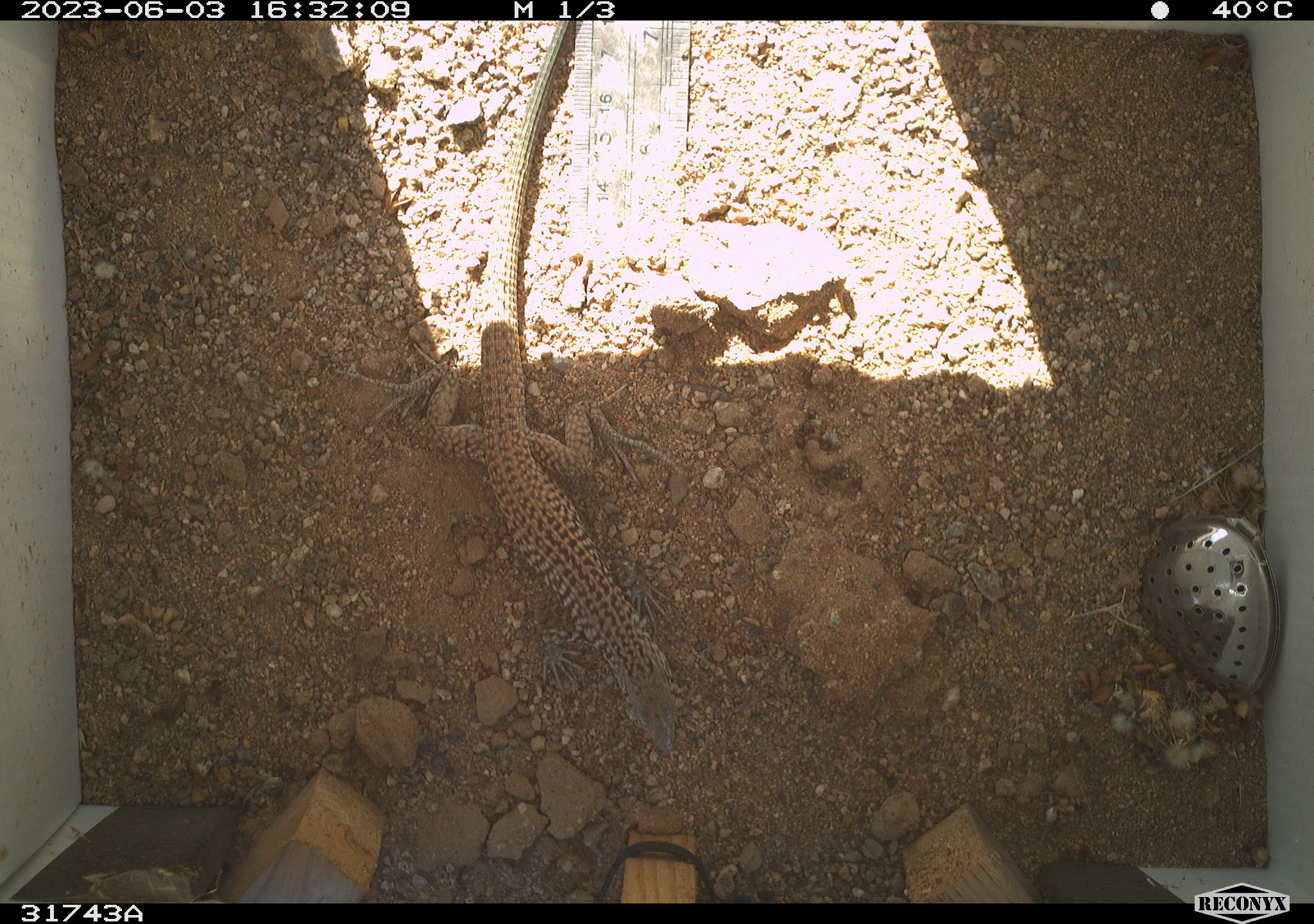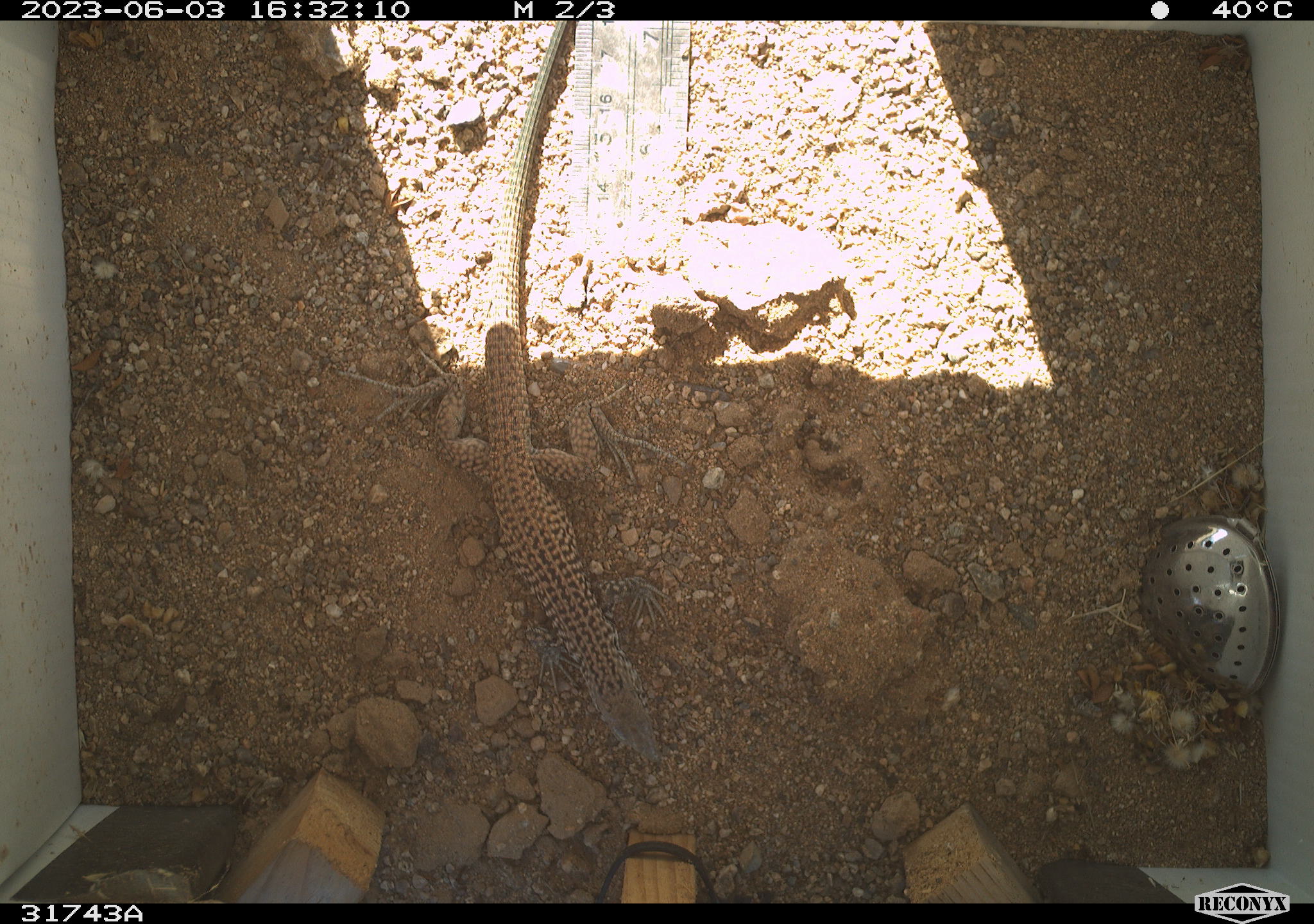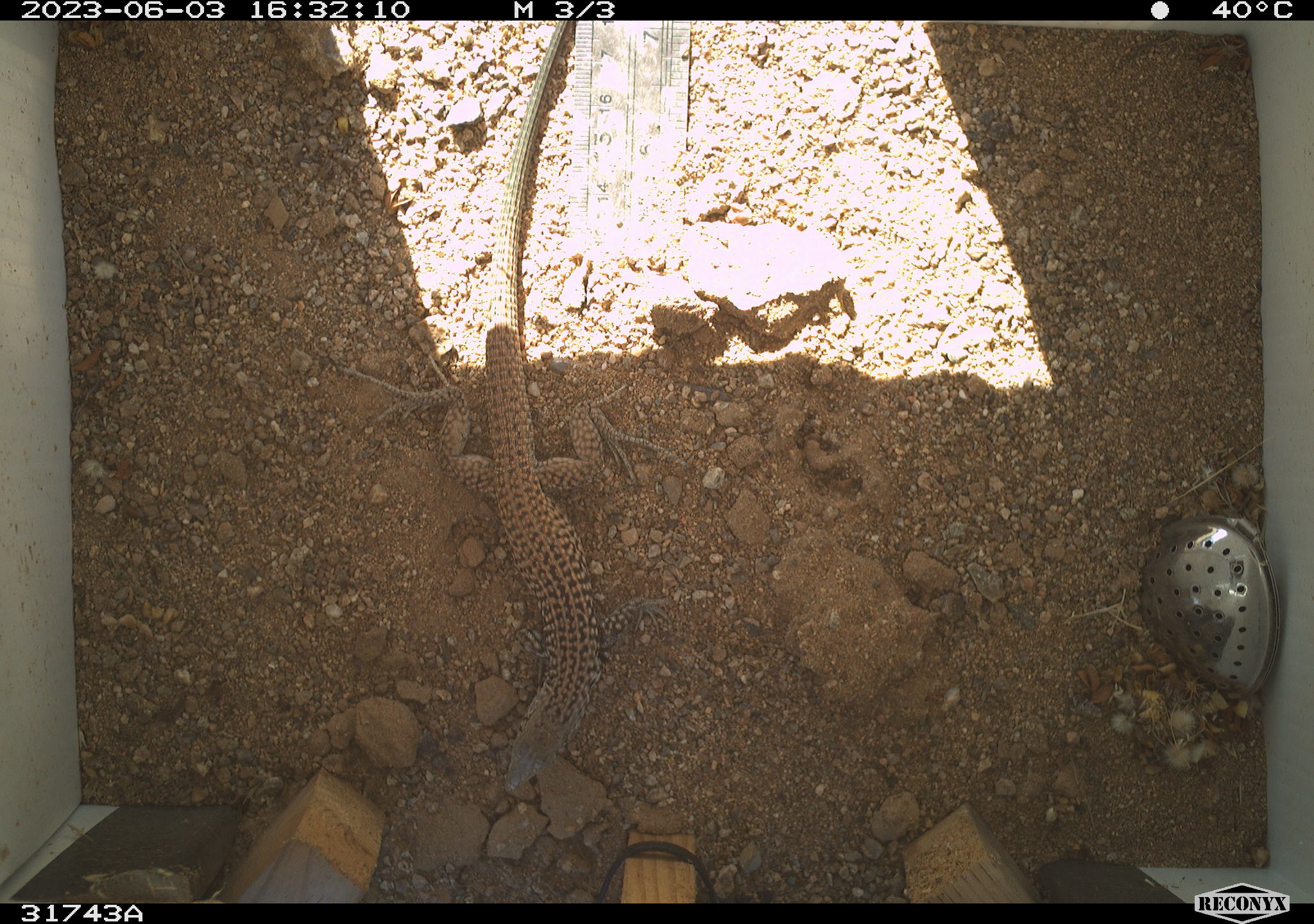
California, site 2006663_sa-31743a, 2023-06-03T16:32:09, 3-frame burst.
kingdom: Animalia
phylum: Chordata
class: Reptilia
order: Squamata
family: Teiidae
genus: Aspidoscelis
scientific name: Aspidoscelis tigris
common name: western whiptail